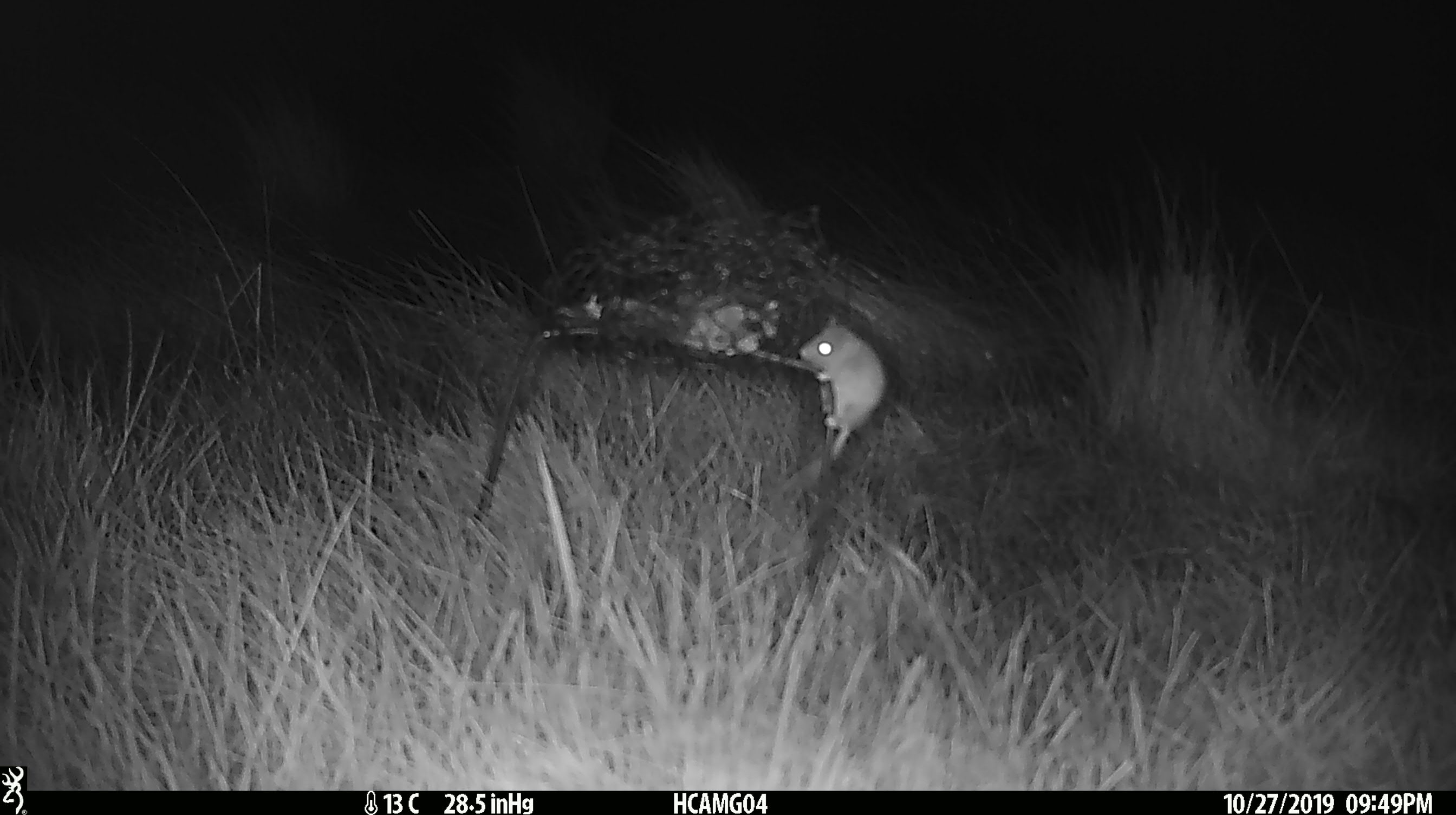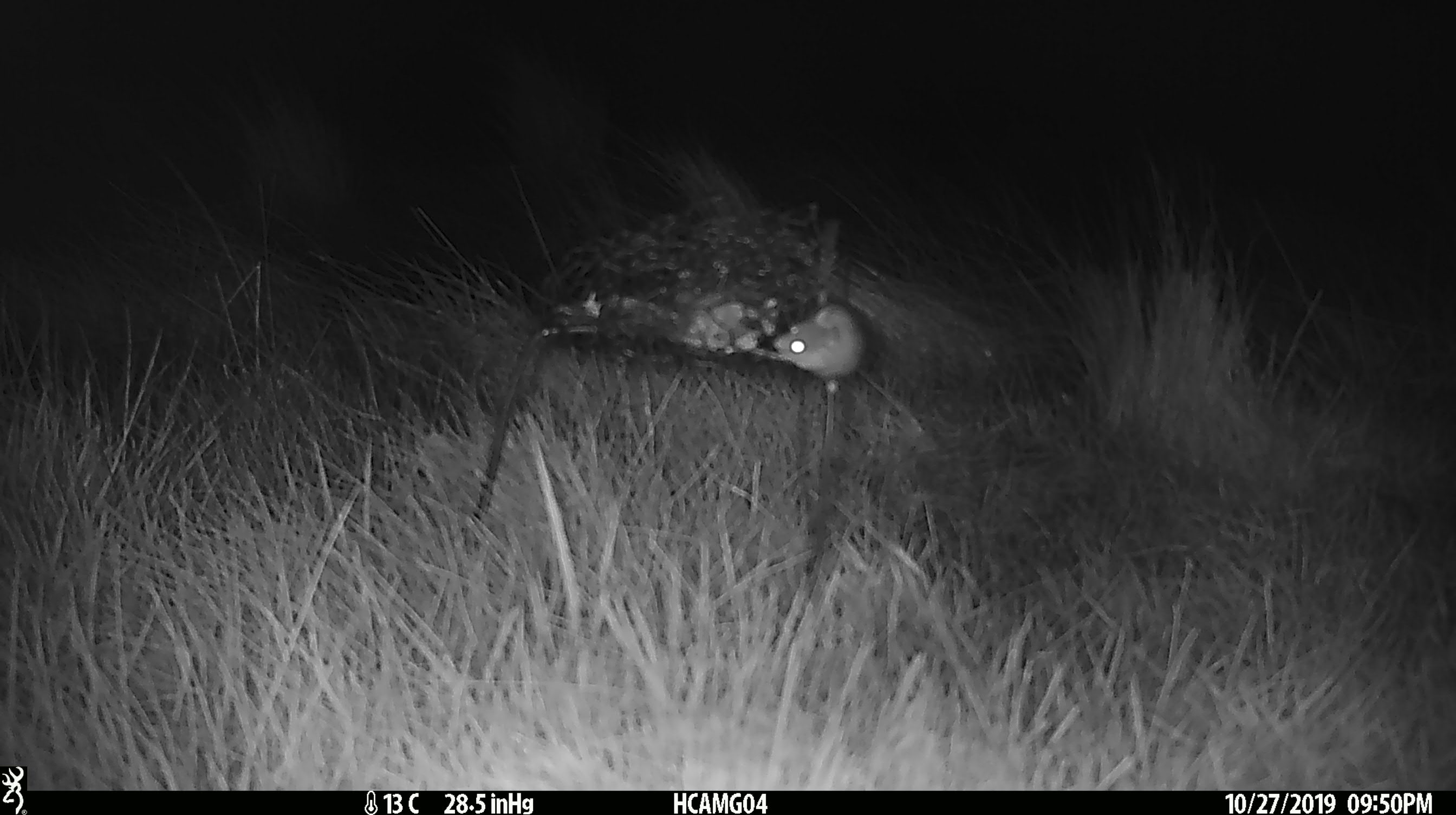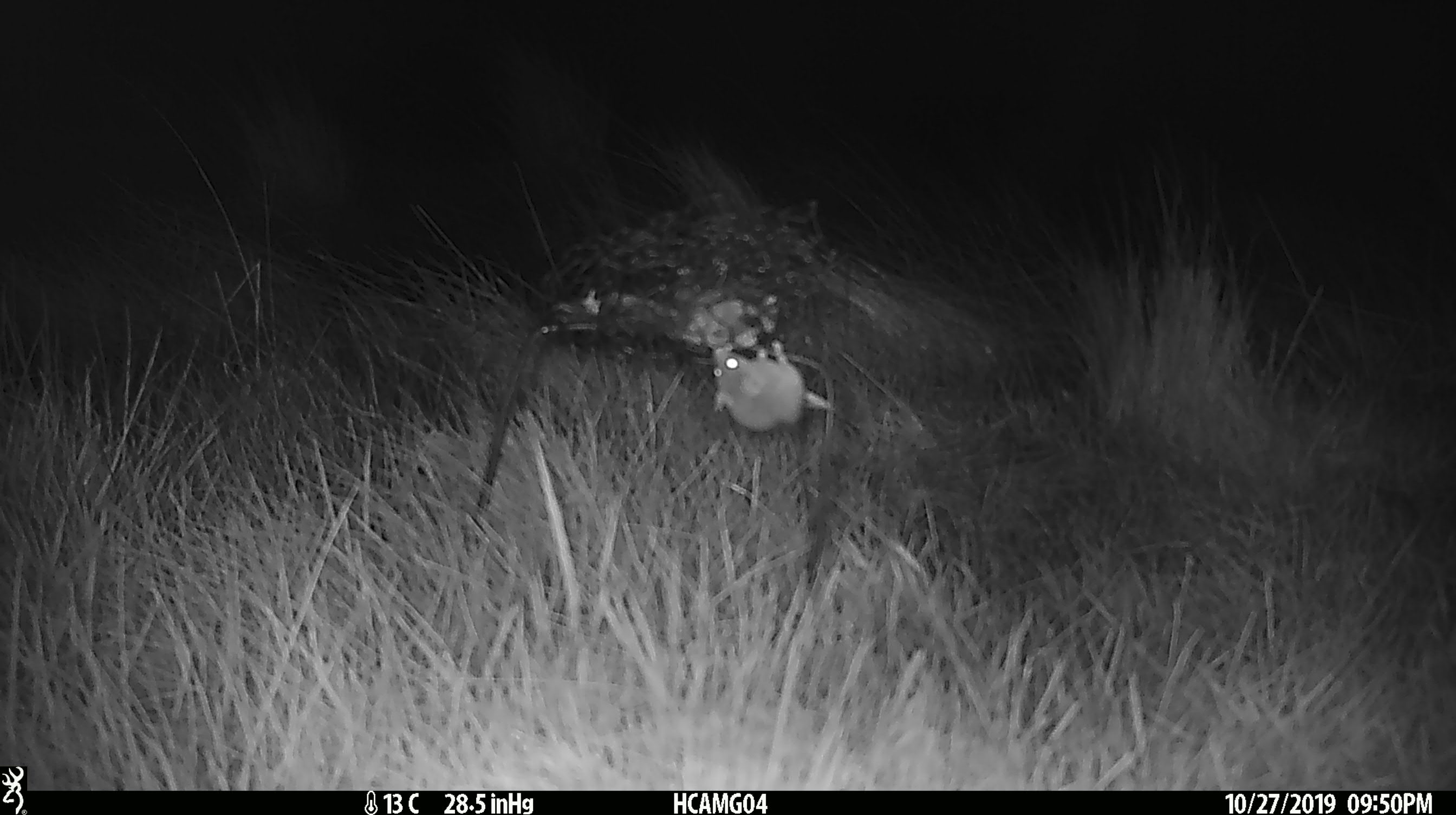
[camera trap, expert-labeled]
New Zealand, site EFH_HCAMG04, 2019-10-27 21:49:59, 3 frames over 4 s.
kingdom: Animalia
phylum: Chordata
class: Mammalia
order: Rodentia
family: Muridae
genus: Mus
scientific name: Mus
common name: mouse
Mouse (Mus).